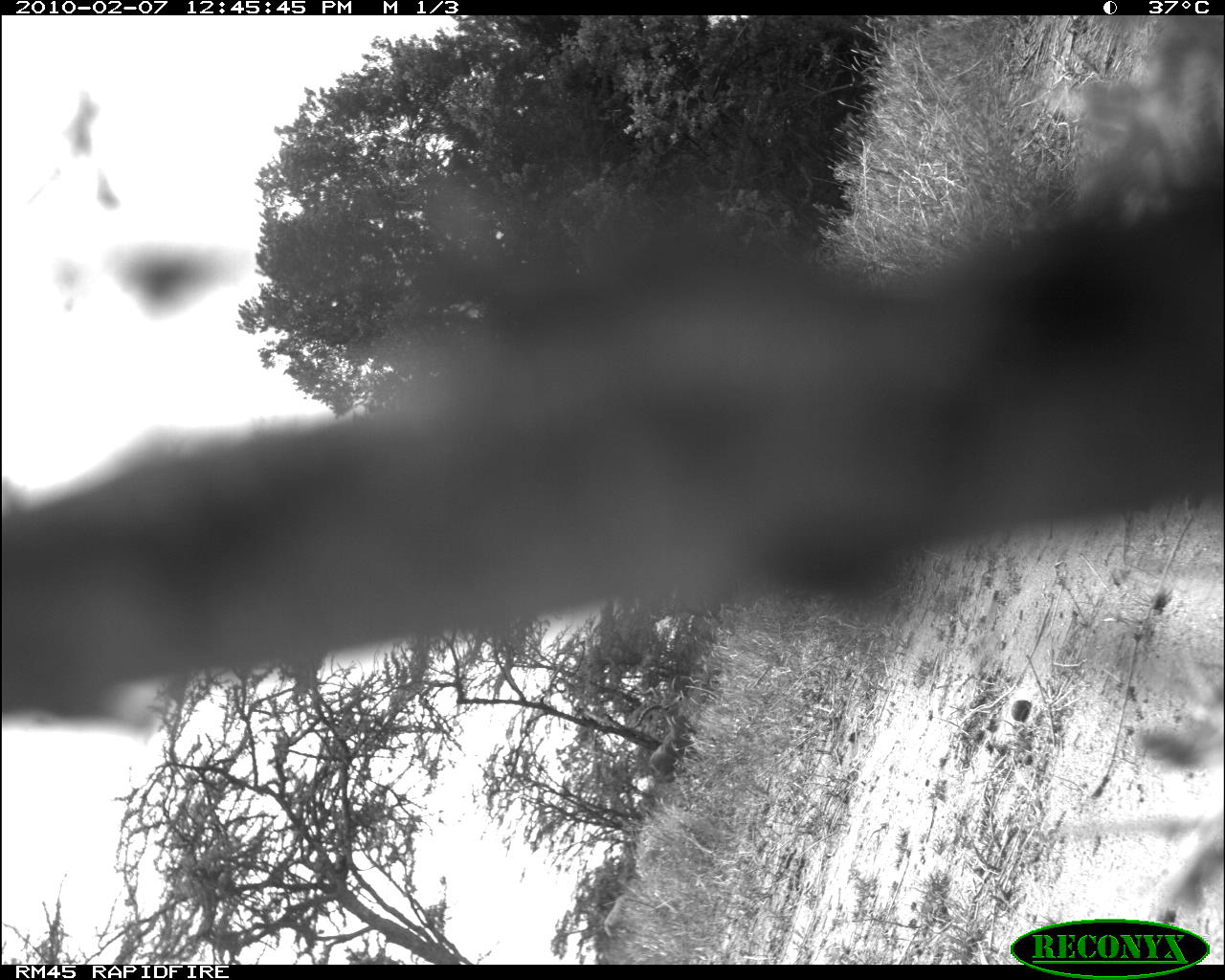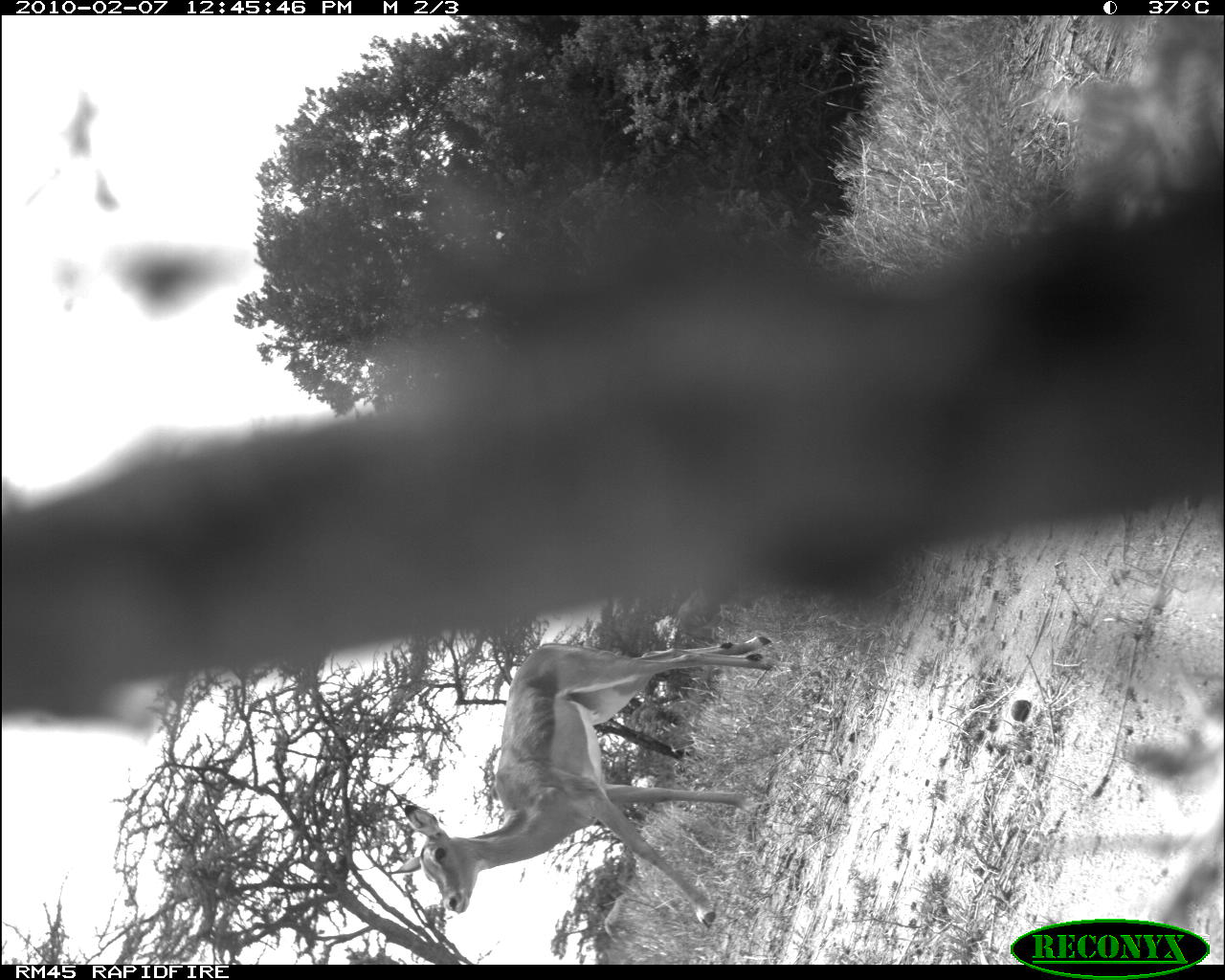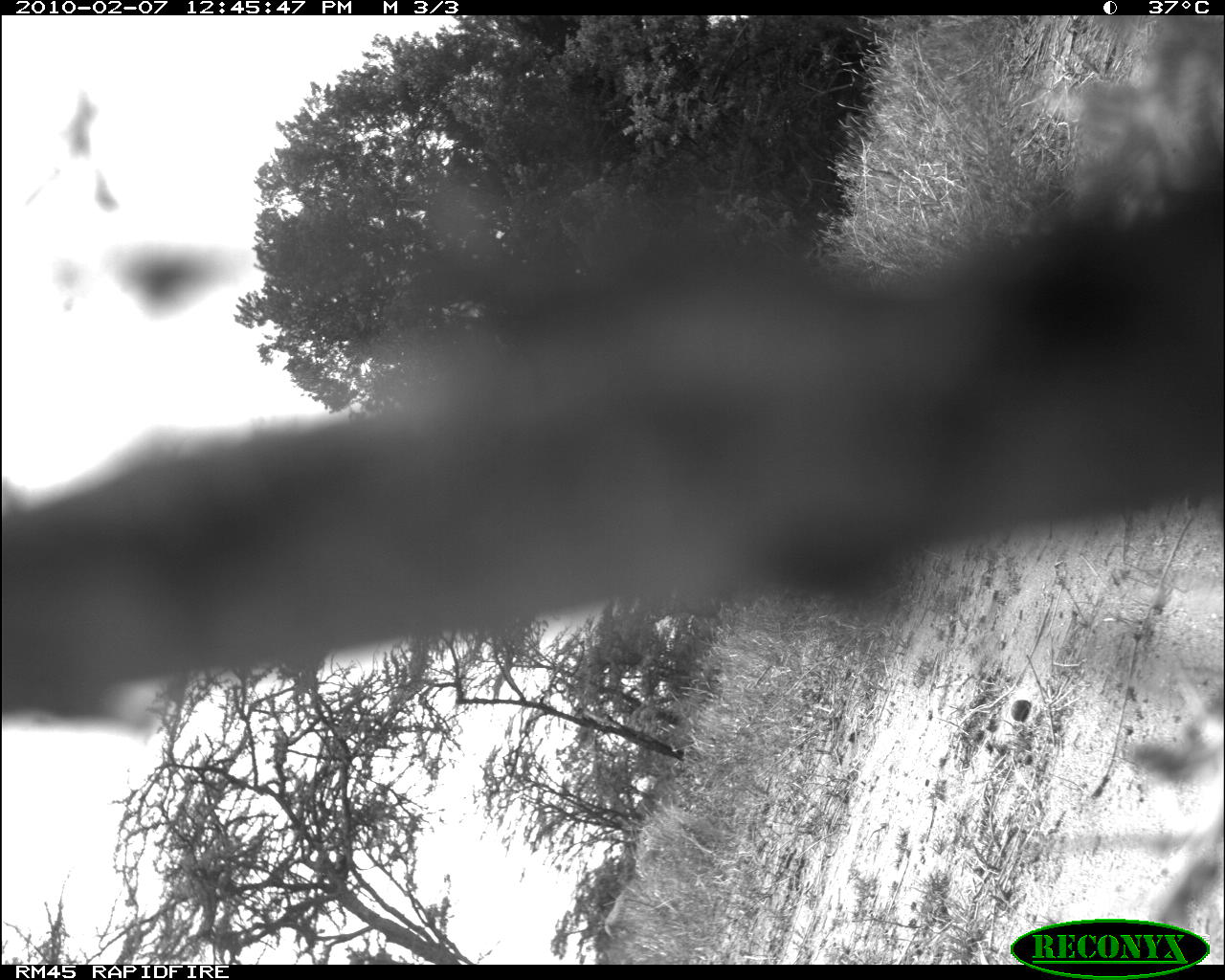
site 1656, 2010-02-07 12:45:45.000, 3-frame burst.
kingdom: Animalia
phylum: Chordata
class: Mammalia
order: Primates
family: Cercopithecidae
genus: Papio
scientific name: Papio anubis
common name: olive baboon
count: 2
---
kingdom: Animalia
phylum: Chordata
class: Mammalia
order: Artiodactyla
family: Bovidae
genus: Aepyceros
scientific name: Aepyceros melampus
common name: impala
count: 1